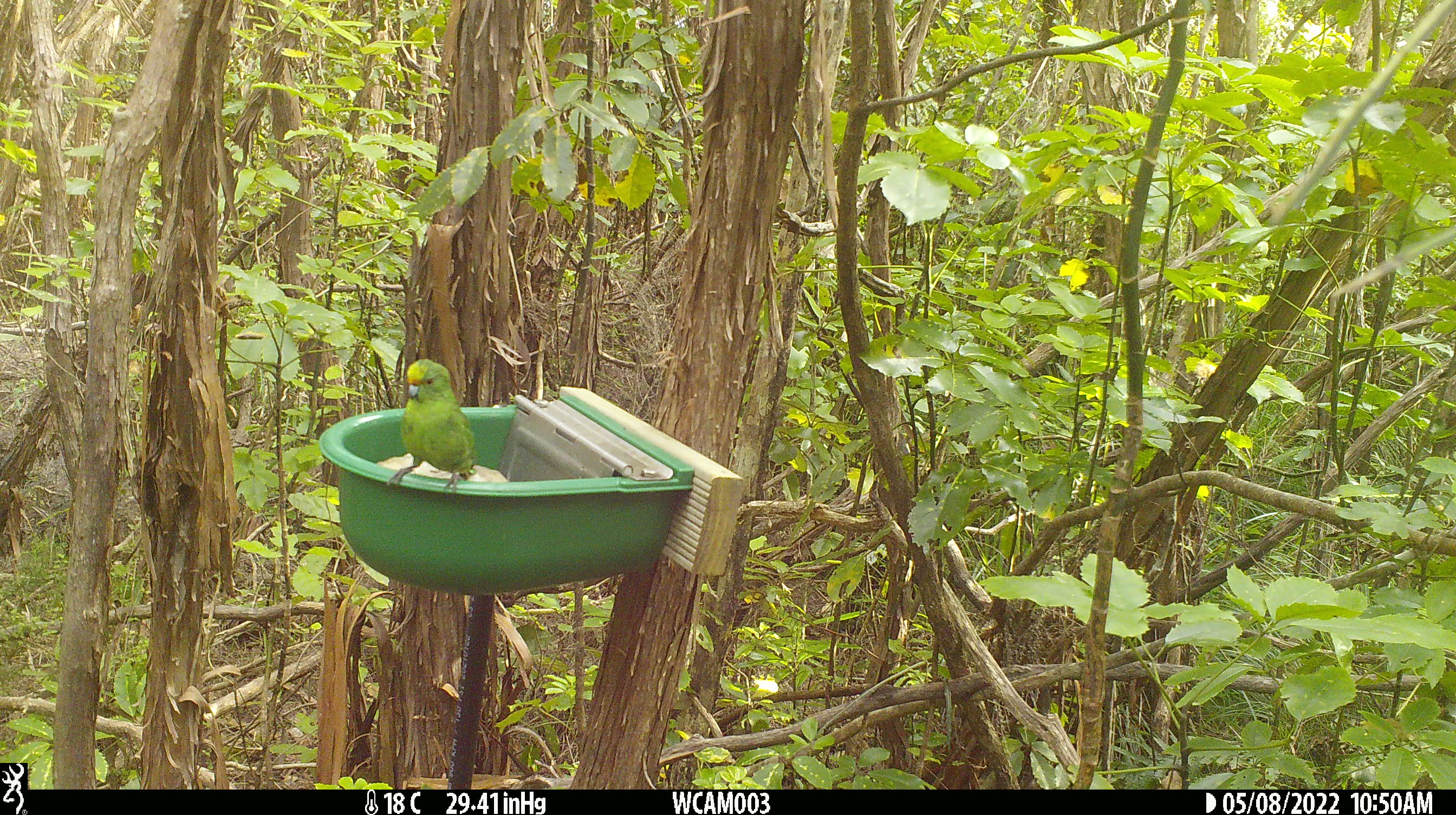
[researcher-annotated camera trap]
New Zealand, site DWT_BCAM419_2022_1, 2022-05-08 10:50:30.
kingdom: Animalia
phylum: Chordata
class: Aves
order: Psittaciformes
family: Psittaculidae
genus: Cyanoramphus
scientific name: Cyanoramphus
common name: parakeet